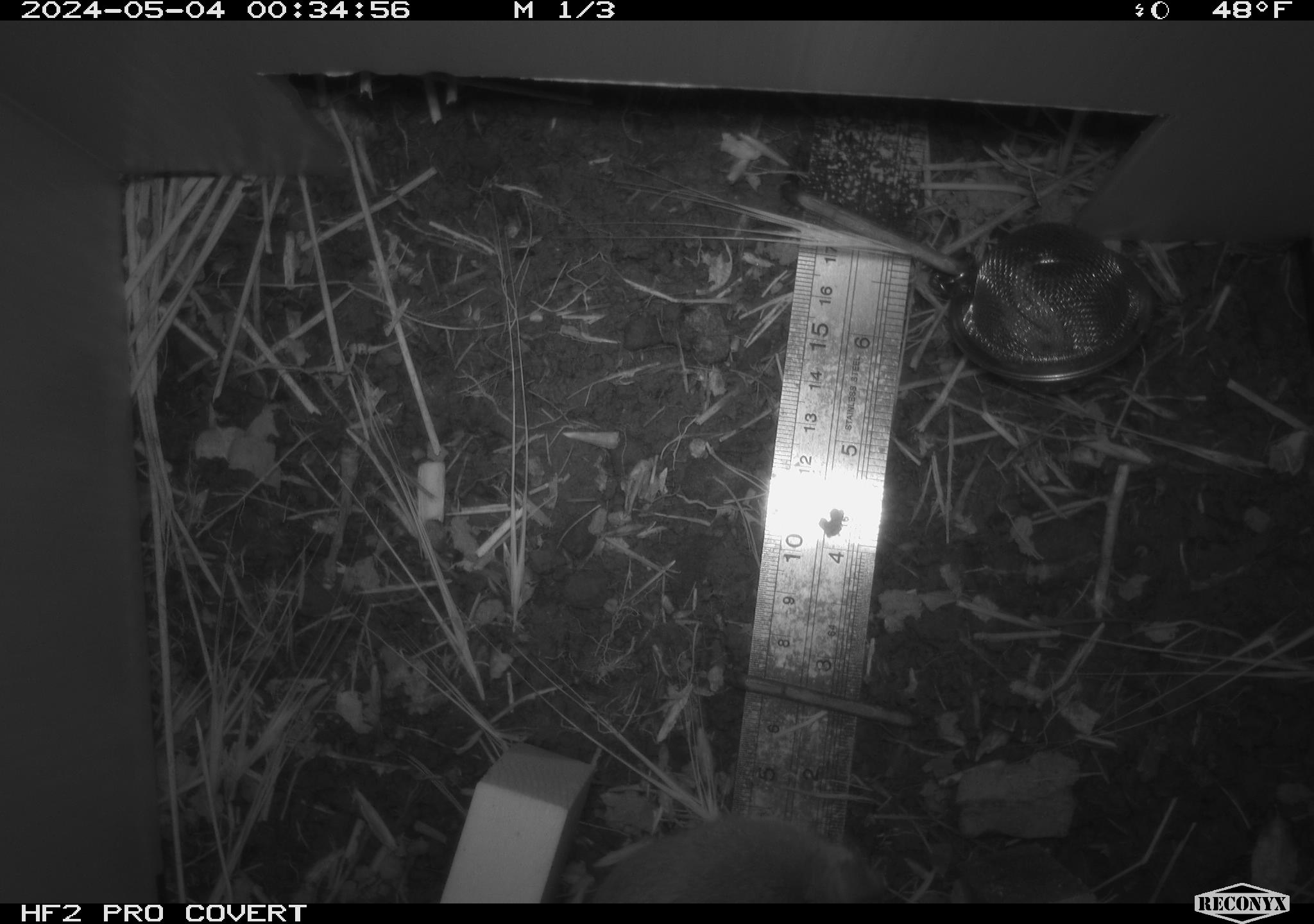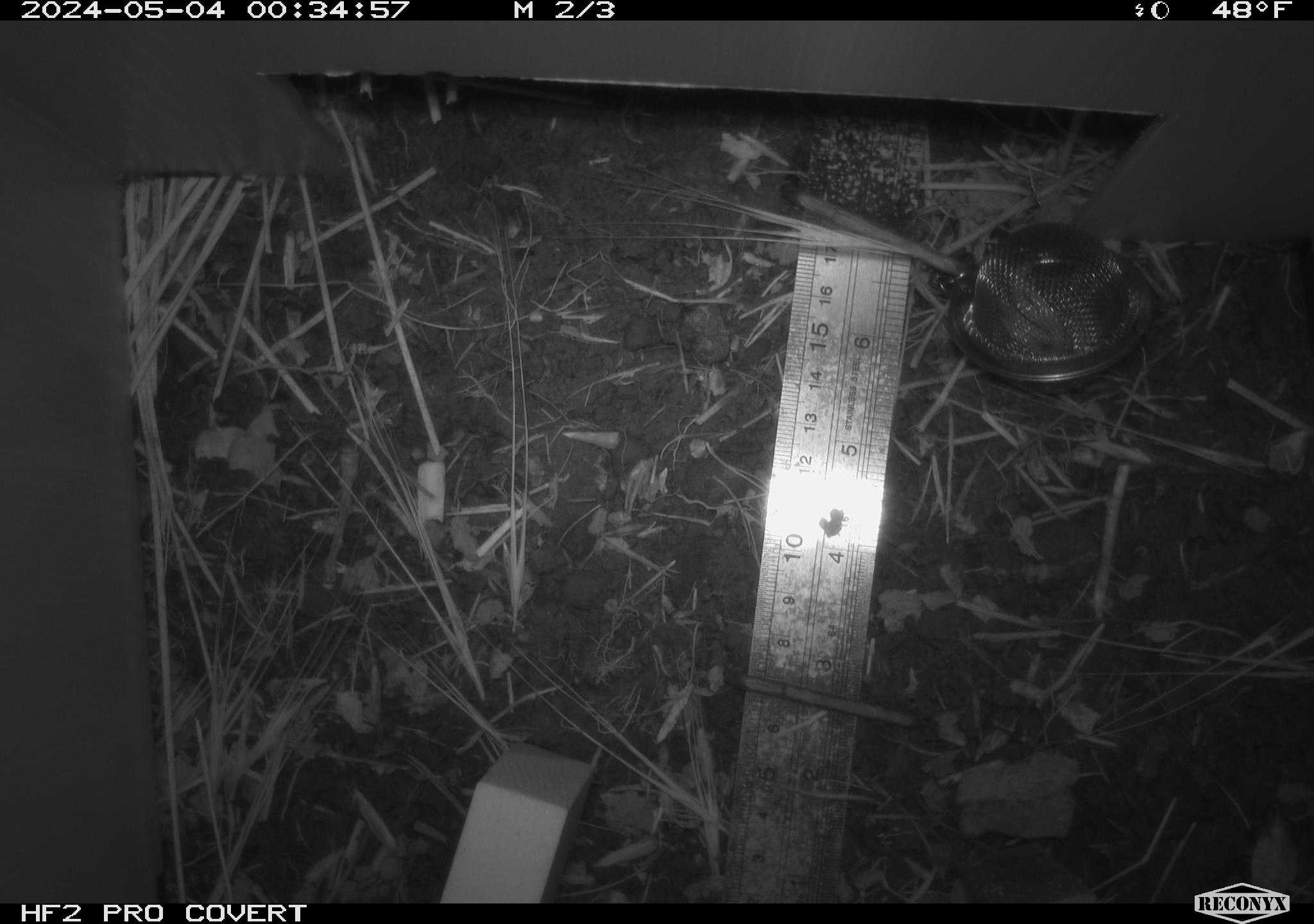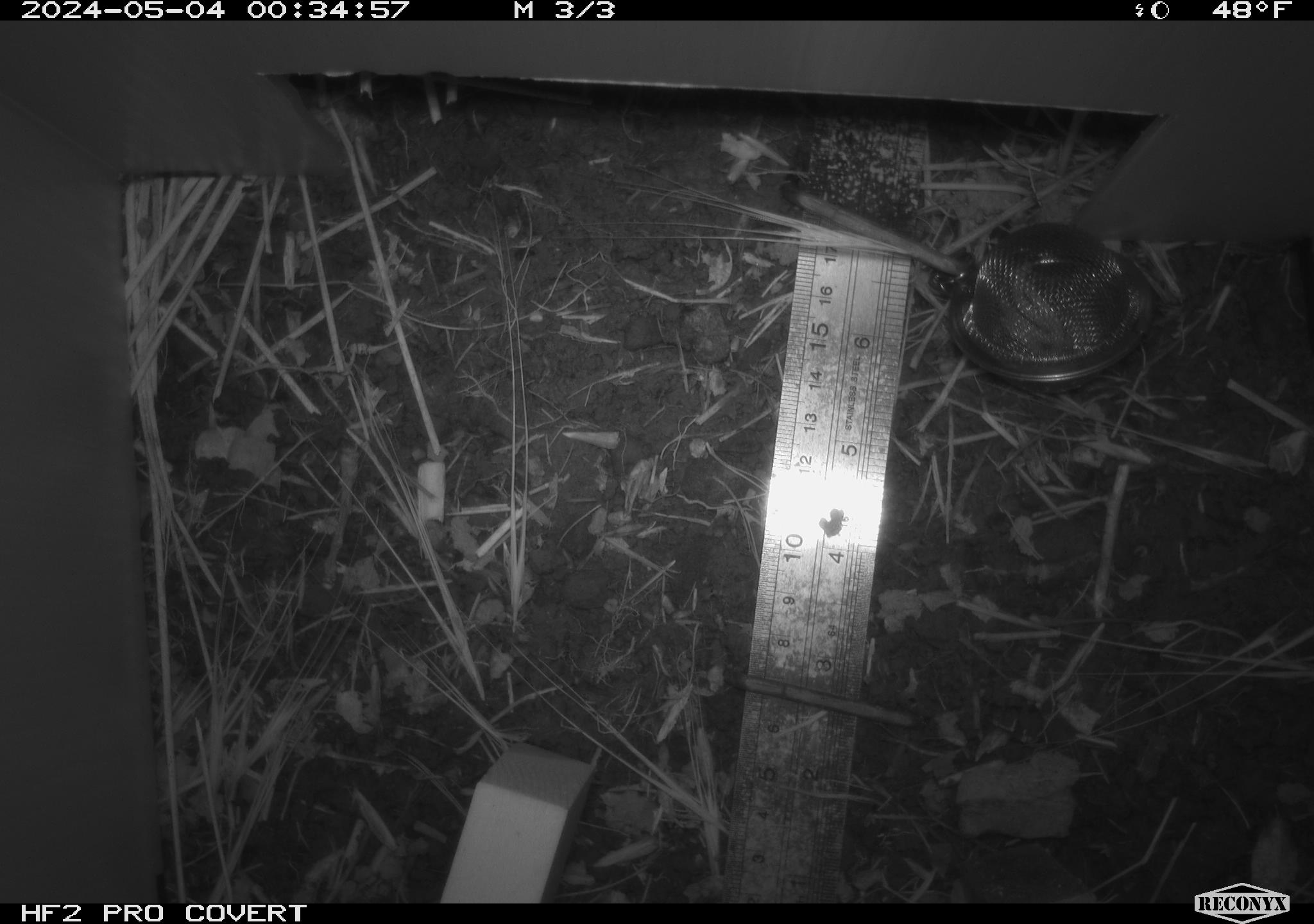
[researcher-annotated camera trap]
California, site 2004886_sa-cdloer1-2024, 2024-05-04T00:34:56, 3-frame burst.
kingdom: Animalia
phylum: Chordata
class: Mammalia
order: Rodentia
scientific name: Rodentia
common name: mouse species